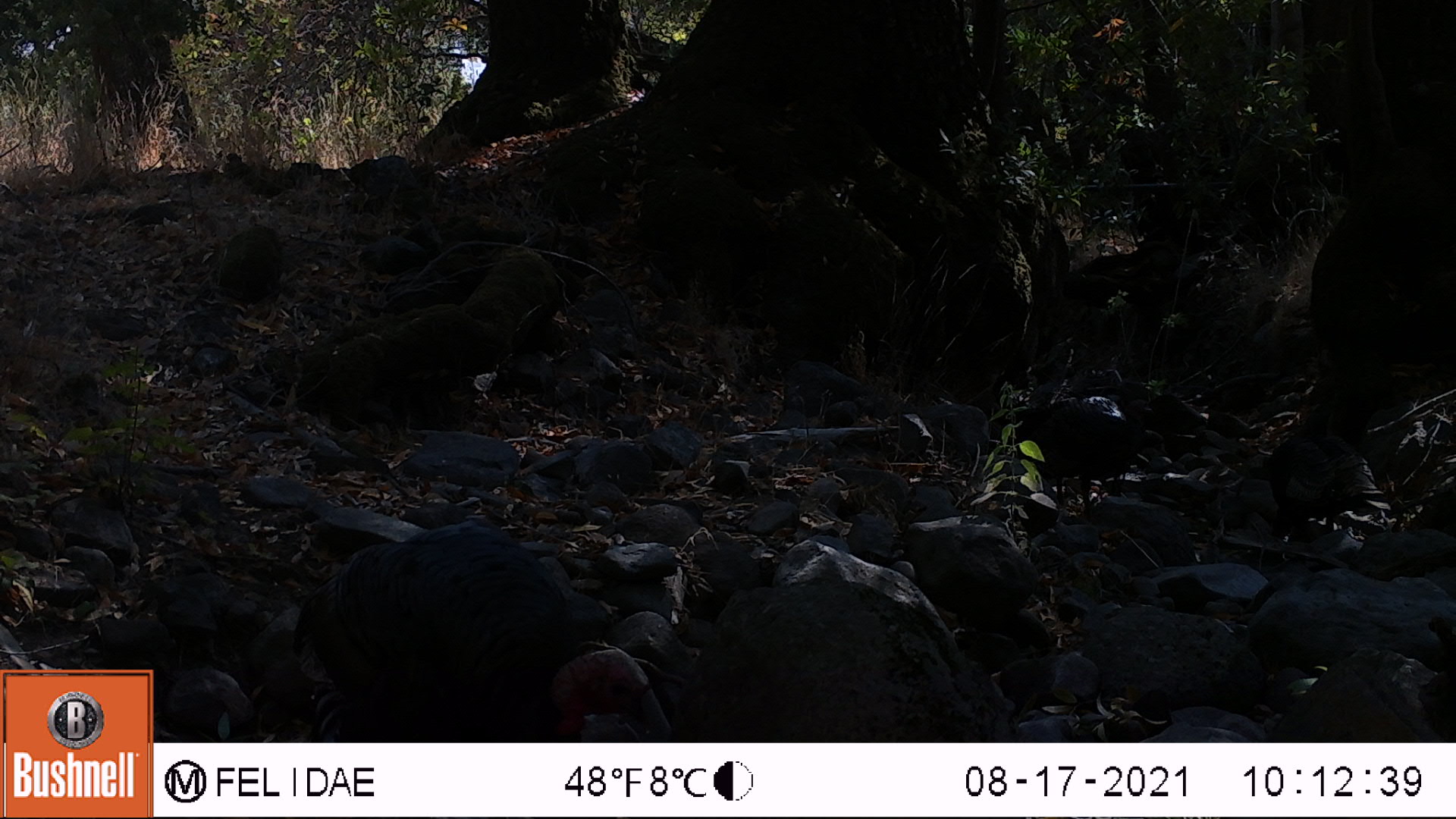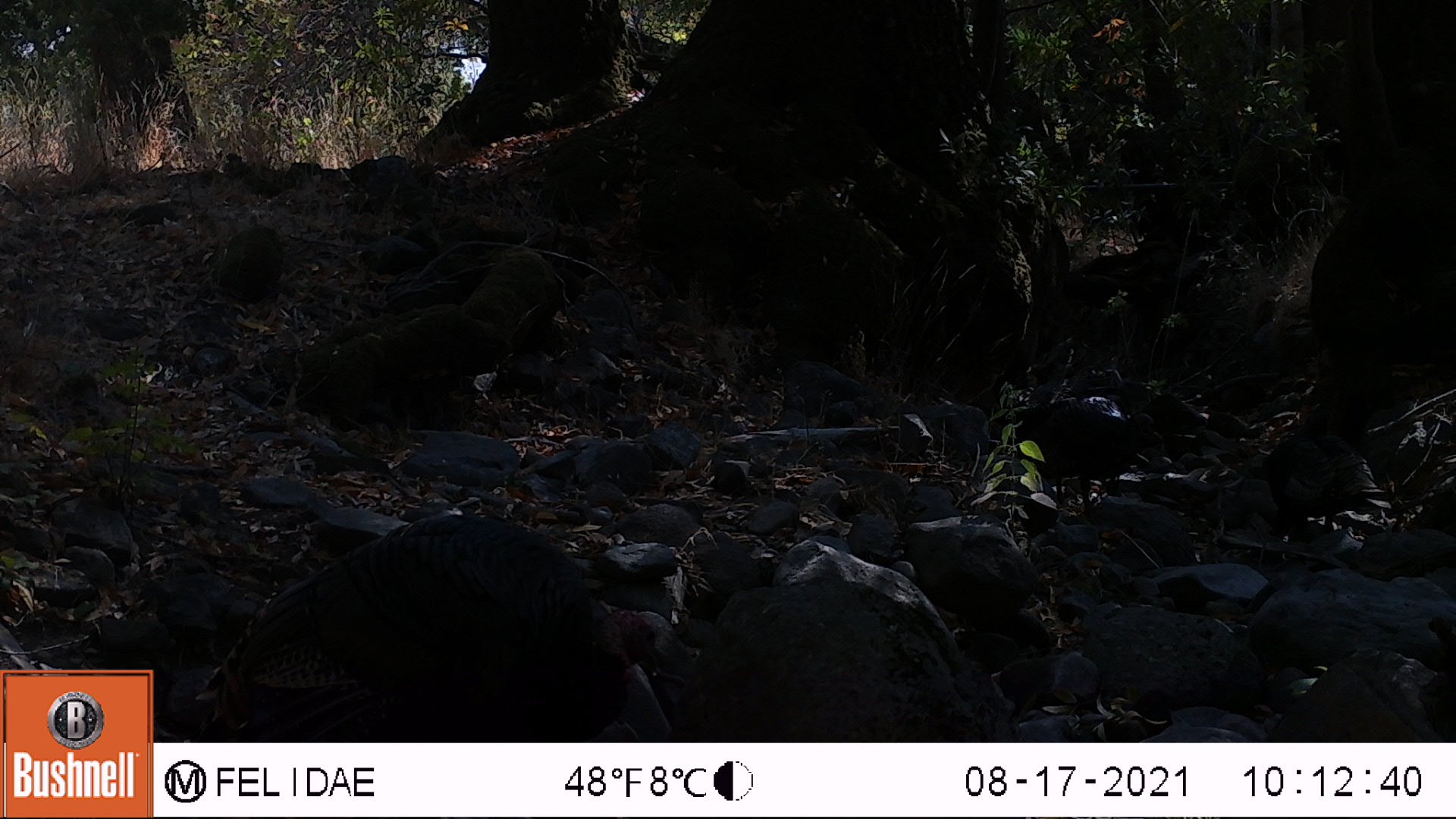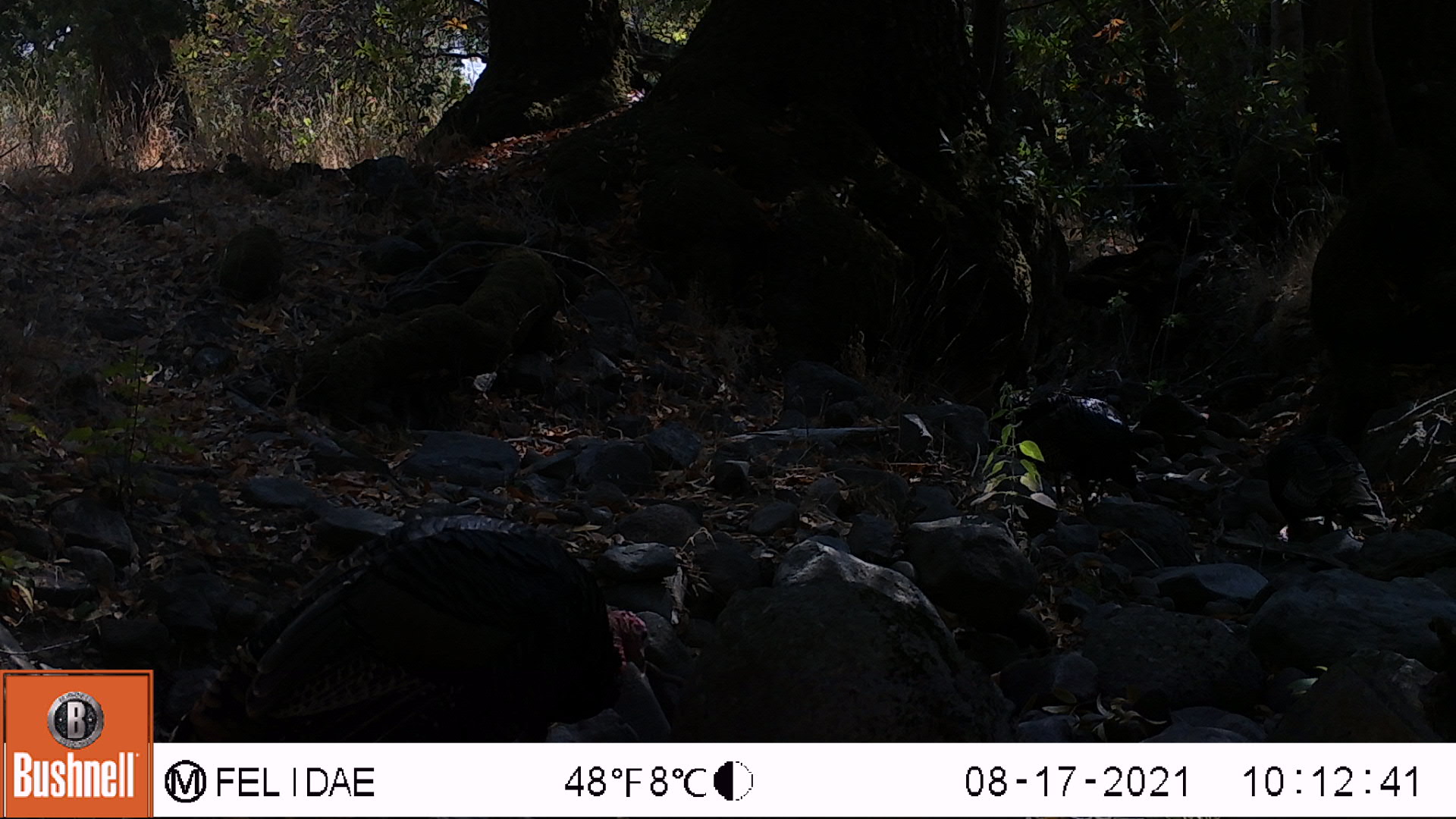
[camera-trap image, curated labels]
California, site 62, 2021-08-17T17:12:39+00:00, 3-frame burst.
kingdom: Animalia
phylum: Chordata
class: Aves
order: Galliformes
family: Phasianidae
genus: Meleagris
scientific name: Meleagris gallopavo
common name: turkey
Turkey (Meleagris gallopavo).